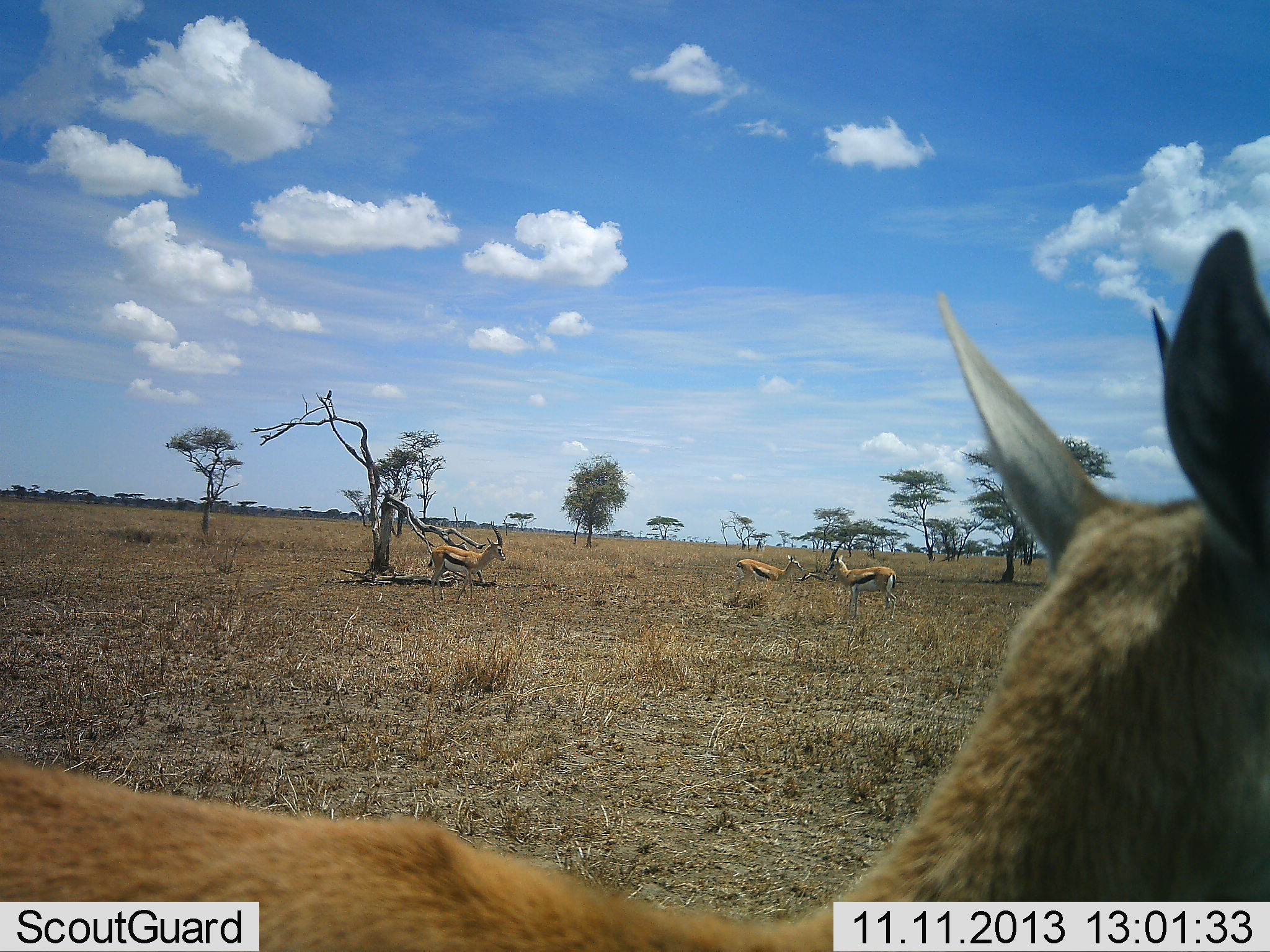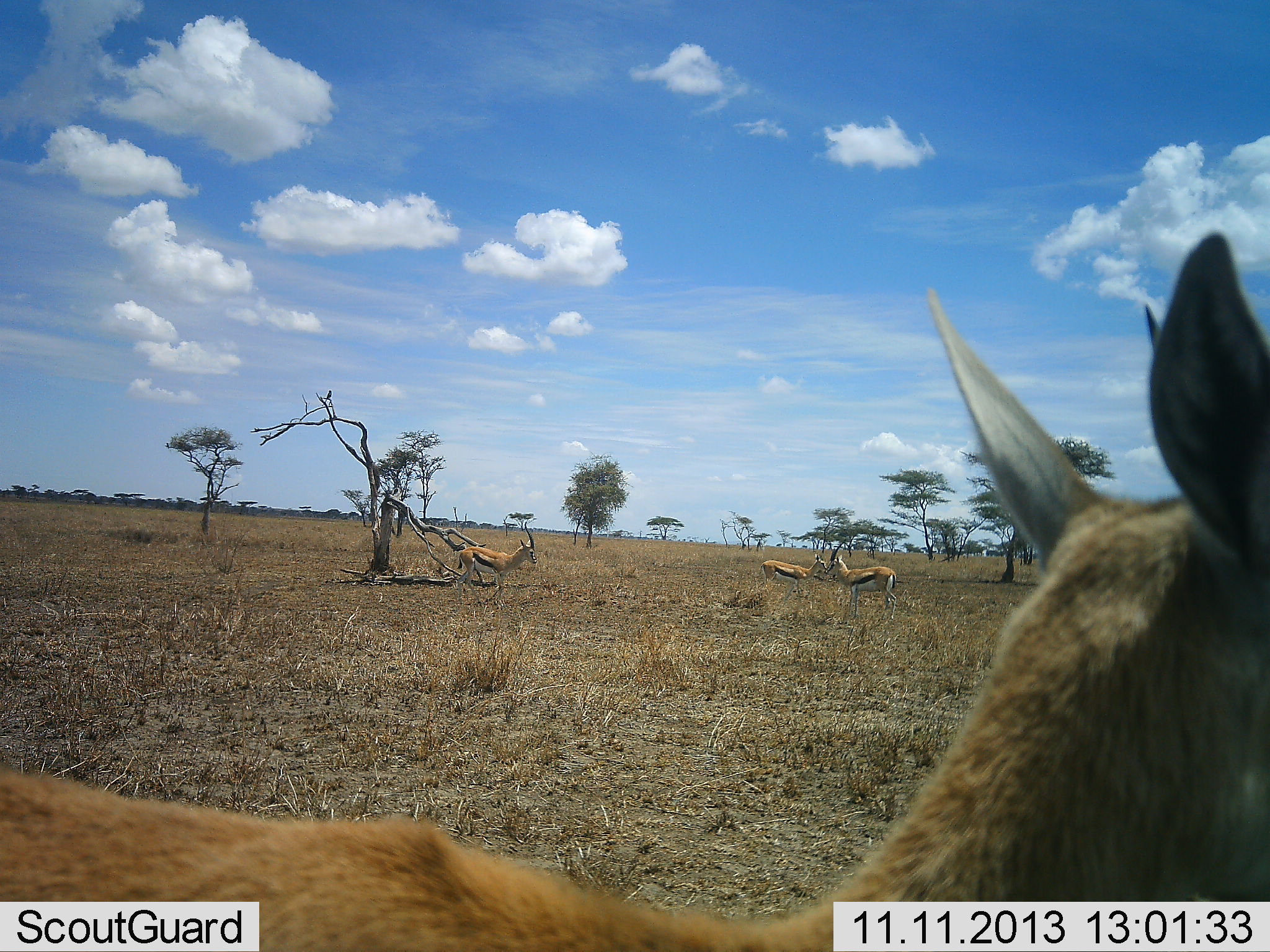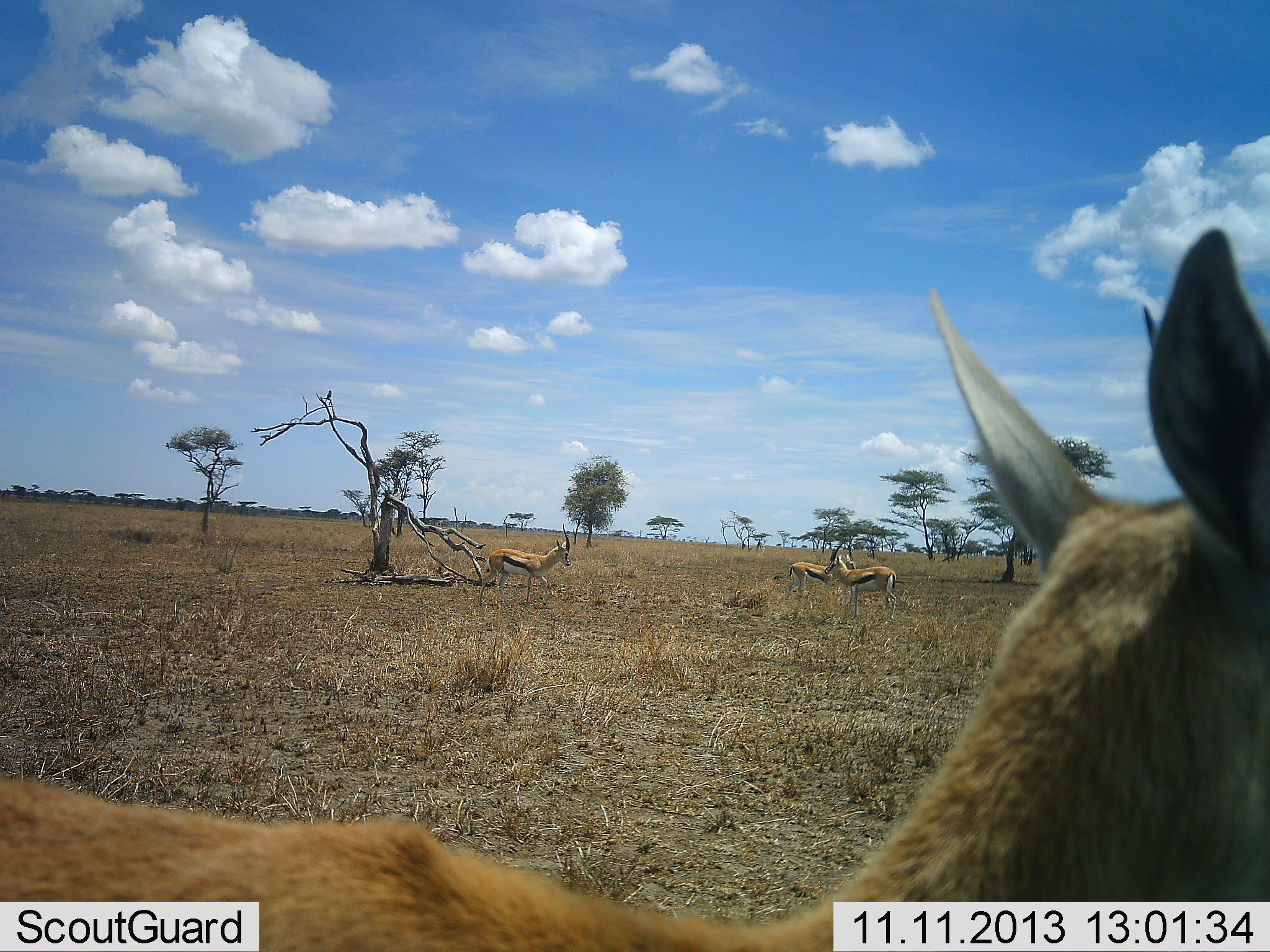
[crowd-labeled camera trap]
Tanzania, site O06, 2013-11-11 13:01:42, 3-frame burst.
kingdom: Animalia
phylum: Chordata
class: Mammalia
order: Artiodactyla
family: Bovidae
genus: Eudorcas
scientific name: Eudorcas thomsonii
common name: thomson's gazelle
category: gazellethomsons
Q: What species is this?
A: Gazellethomsons (thomson's gazelle) (Eudorcas thomsonii).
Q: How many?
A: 4.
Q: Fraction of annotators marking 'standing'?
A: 90%.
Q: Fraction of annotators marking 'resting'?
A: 0%.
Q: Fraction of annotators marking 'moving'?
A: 90%.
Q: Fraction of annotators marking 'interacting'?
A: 0%.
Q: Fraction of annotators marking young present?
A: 0%.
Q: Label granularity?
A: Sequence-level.